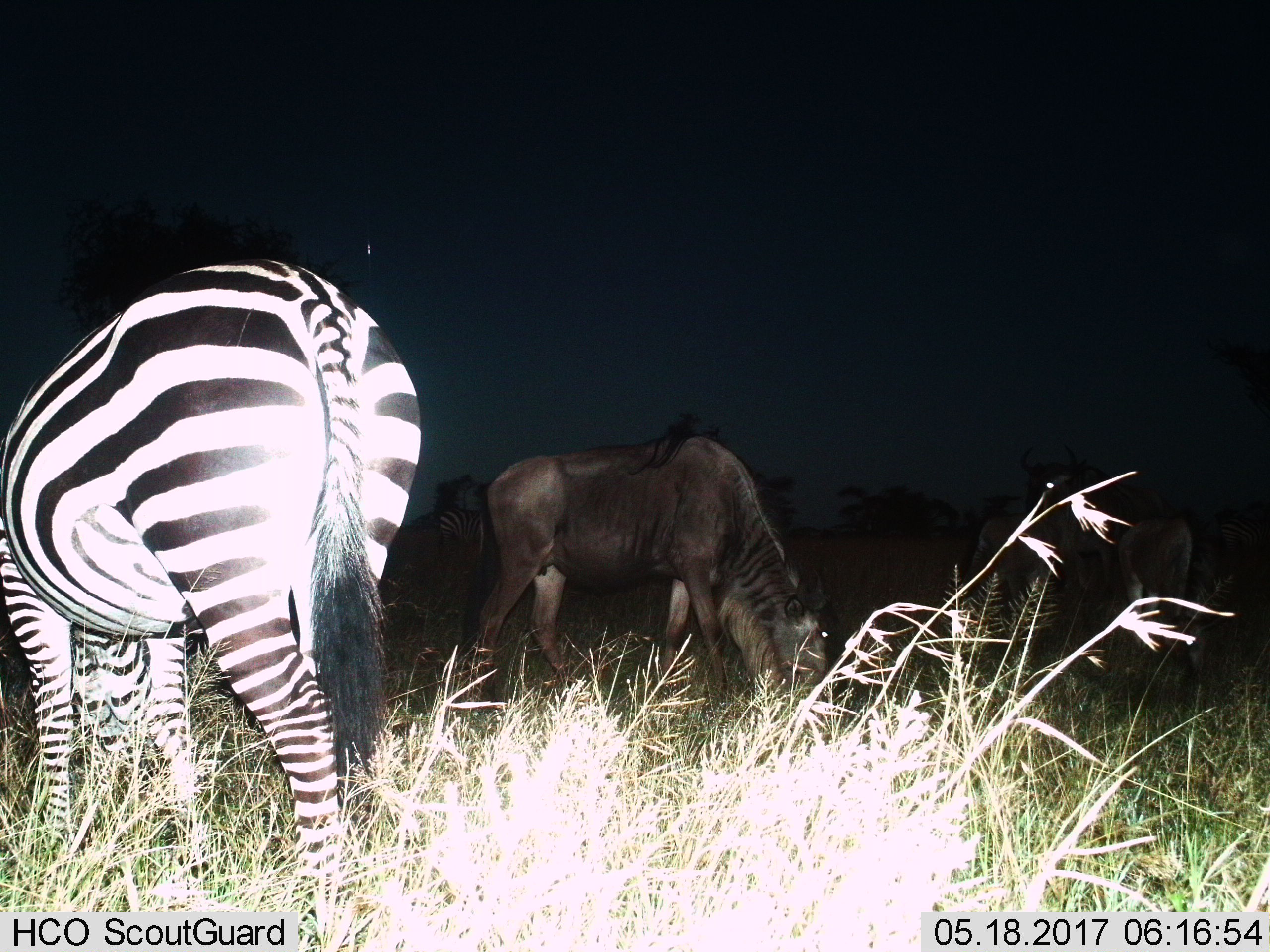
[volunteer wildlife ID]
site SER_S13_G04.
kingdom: Animalia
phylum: Chordata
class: Mammalia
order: Perissodactyla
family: Equidae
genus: Equus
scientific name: Equus quagga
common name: plains zebra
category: zebraplains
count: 2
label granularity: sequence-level